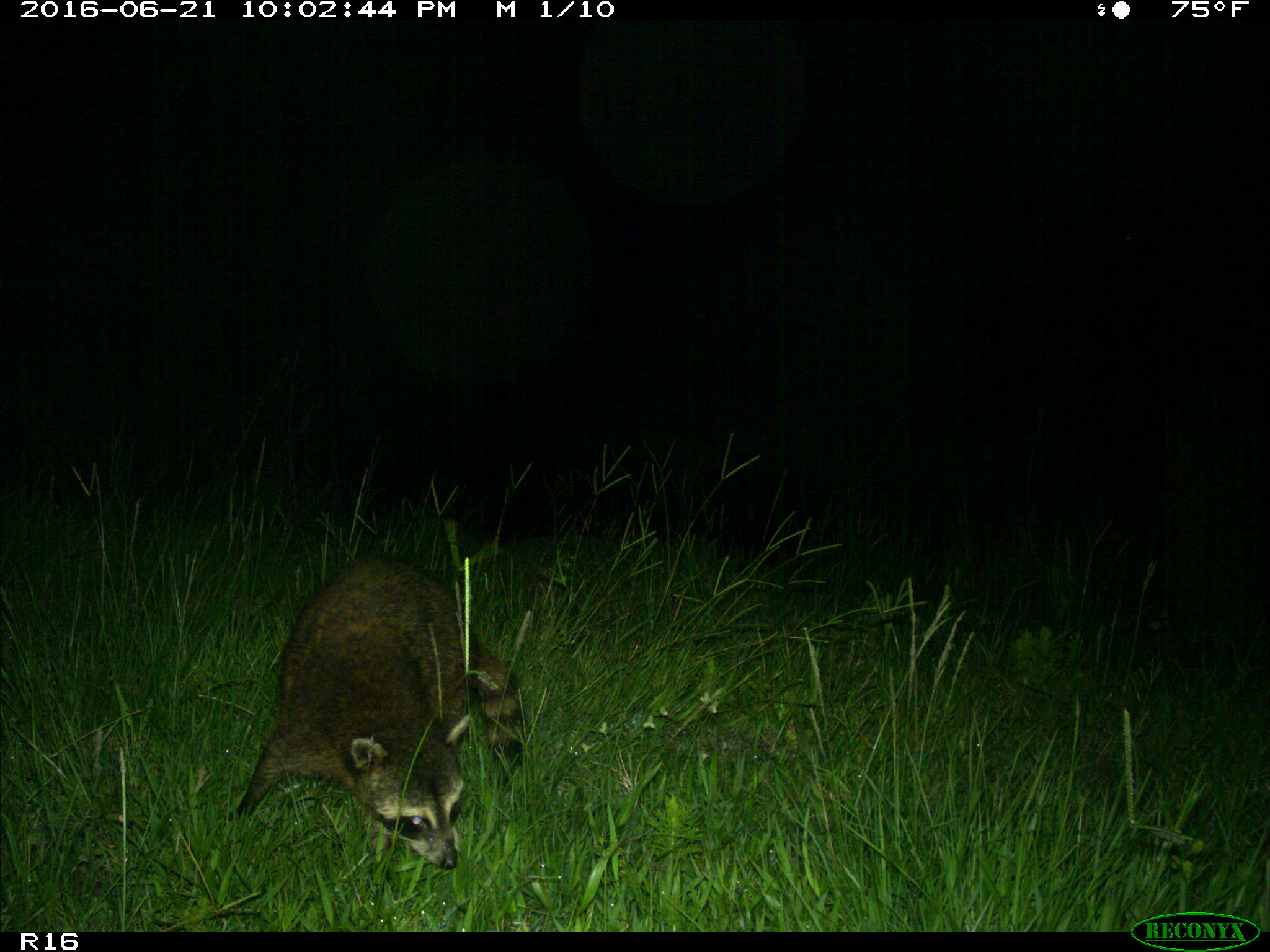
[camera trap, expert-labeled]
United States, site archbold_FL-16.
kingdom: Animalia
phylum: Chordata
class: Mammalia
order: Carnivora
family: Procyonidae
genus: Procyon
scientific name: Procyon lotor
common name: common raccoon